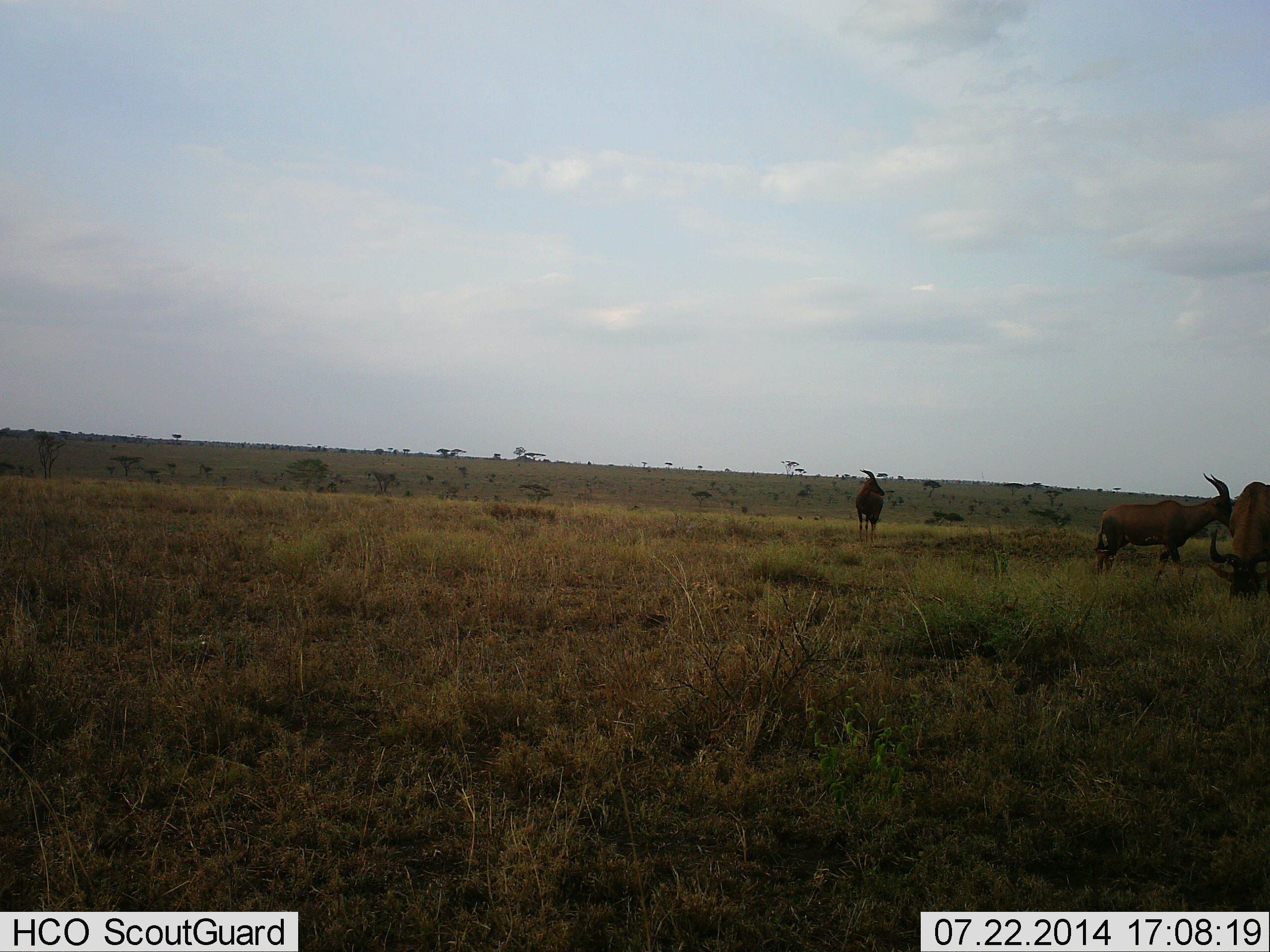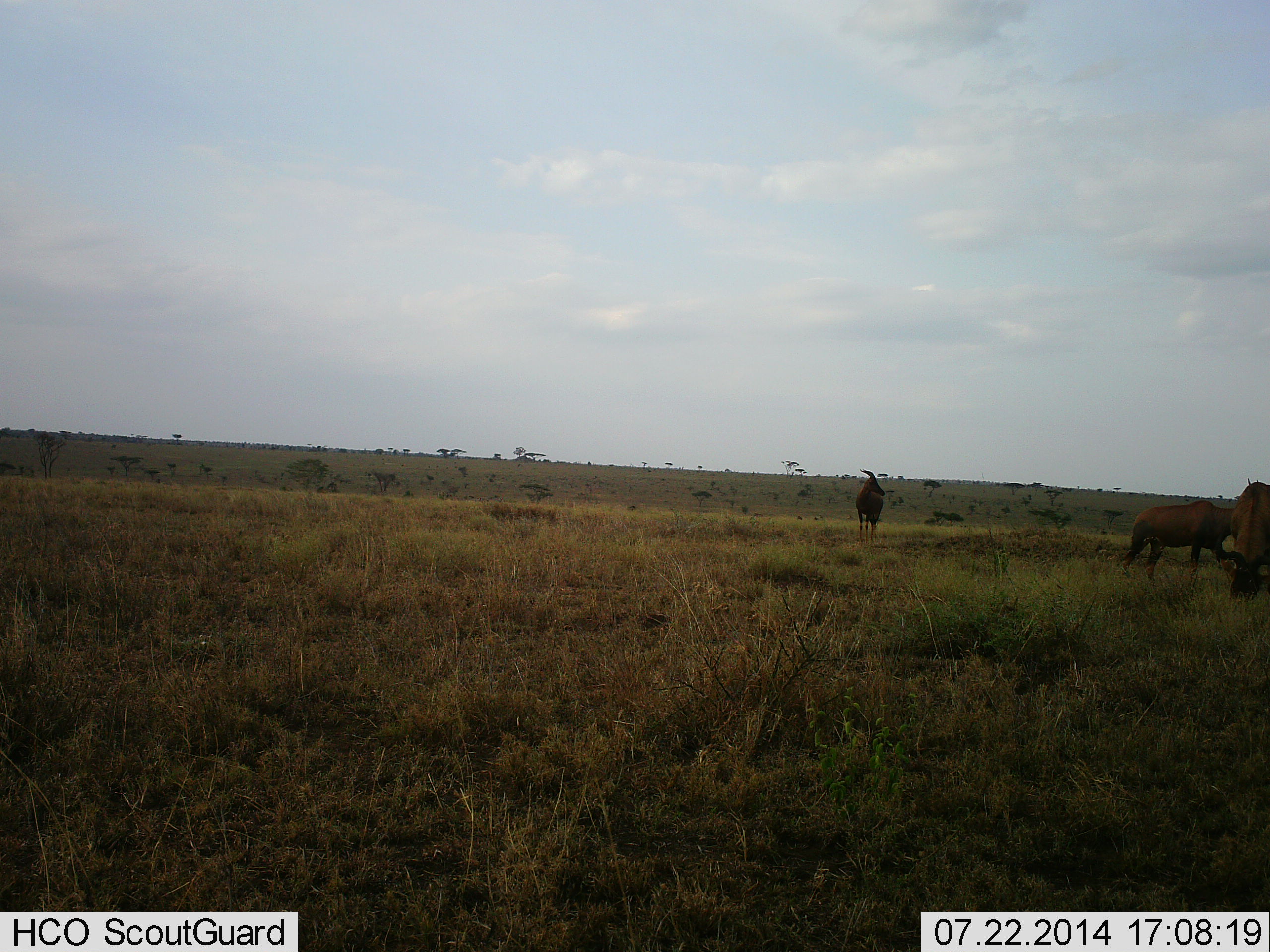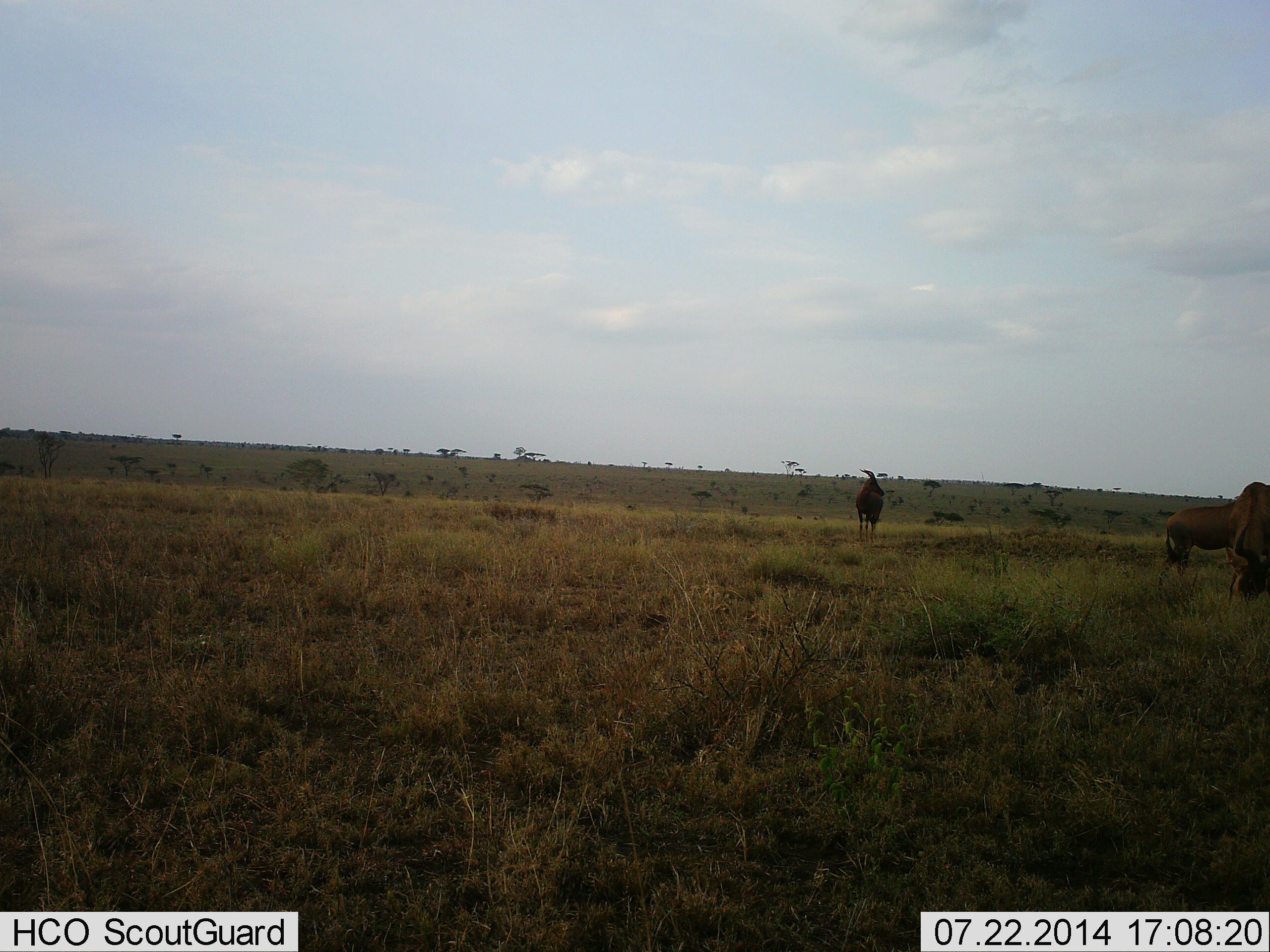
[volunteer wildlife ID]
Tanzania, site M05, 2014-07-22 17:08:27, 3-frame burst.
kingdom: Animalia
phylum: Chordata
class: Mammalia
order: Artiodactyla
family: Bovidae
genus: Damaliscus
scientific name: Damaliscus lunatus jimela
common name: topi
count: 3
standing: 55%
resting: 9%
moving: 82%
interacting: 0%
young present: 0%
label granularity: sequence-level